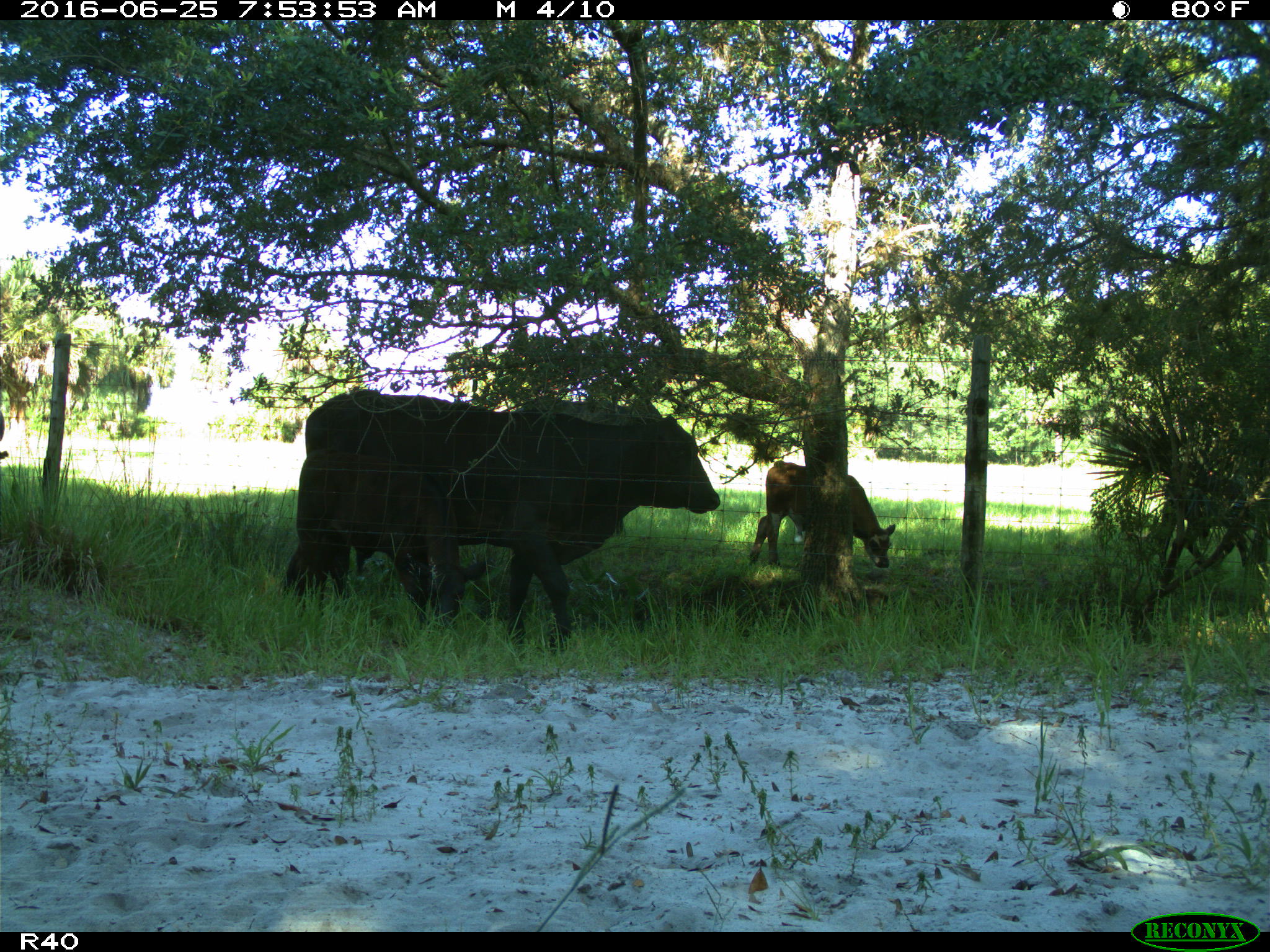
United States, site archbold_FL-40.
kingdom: Animalia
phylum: Chordata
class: Mammalia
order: Artiodactyla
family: Bovidae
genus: Bos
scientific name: Bos taurus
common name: domestic cow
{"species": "Bos taurus (domestic cow)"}